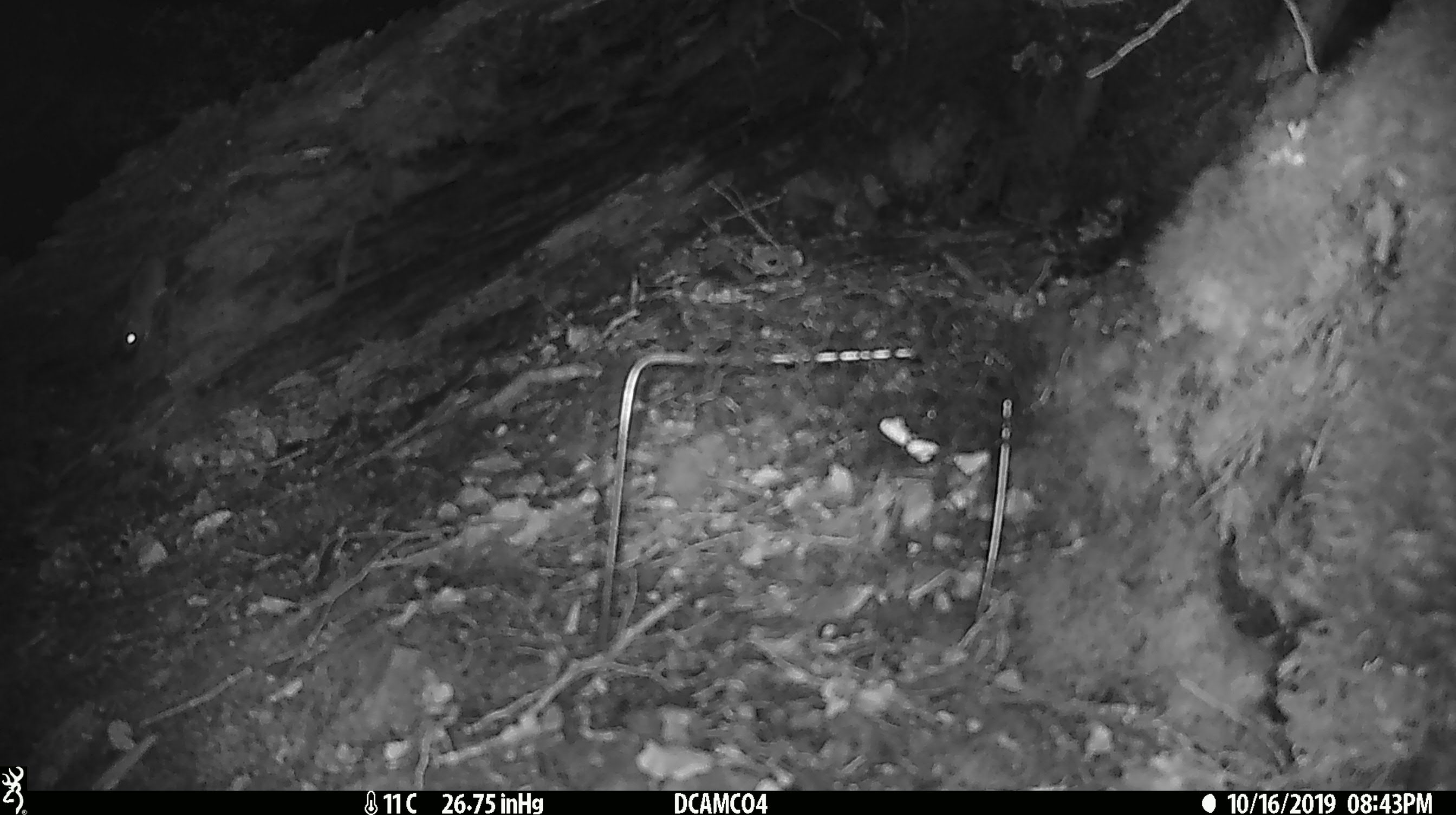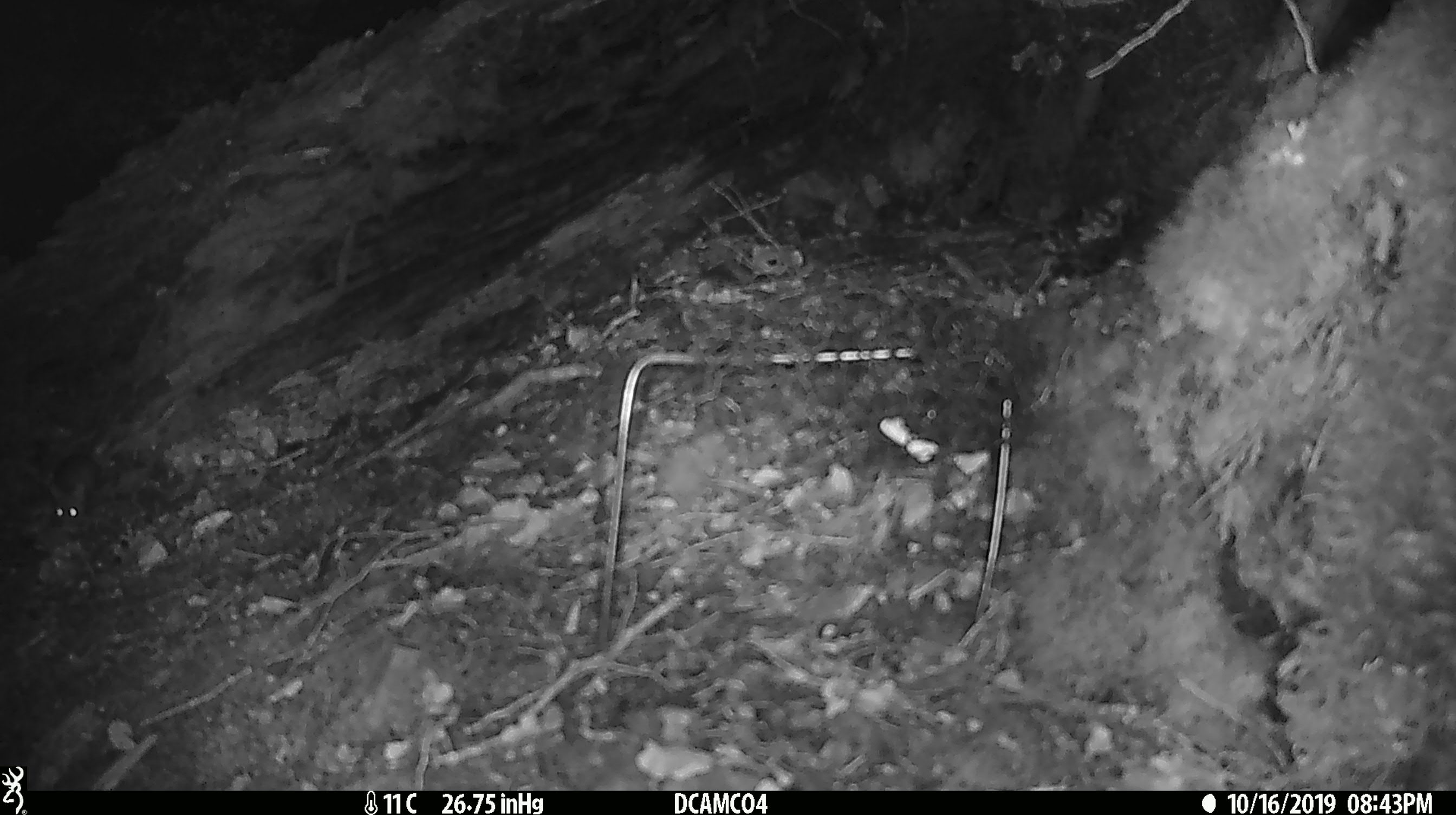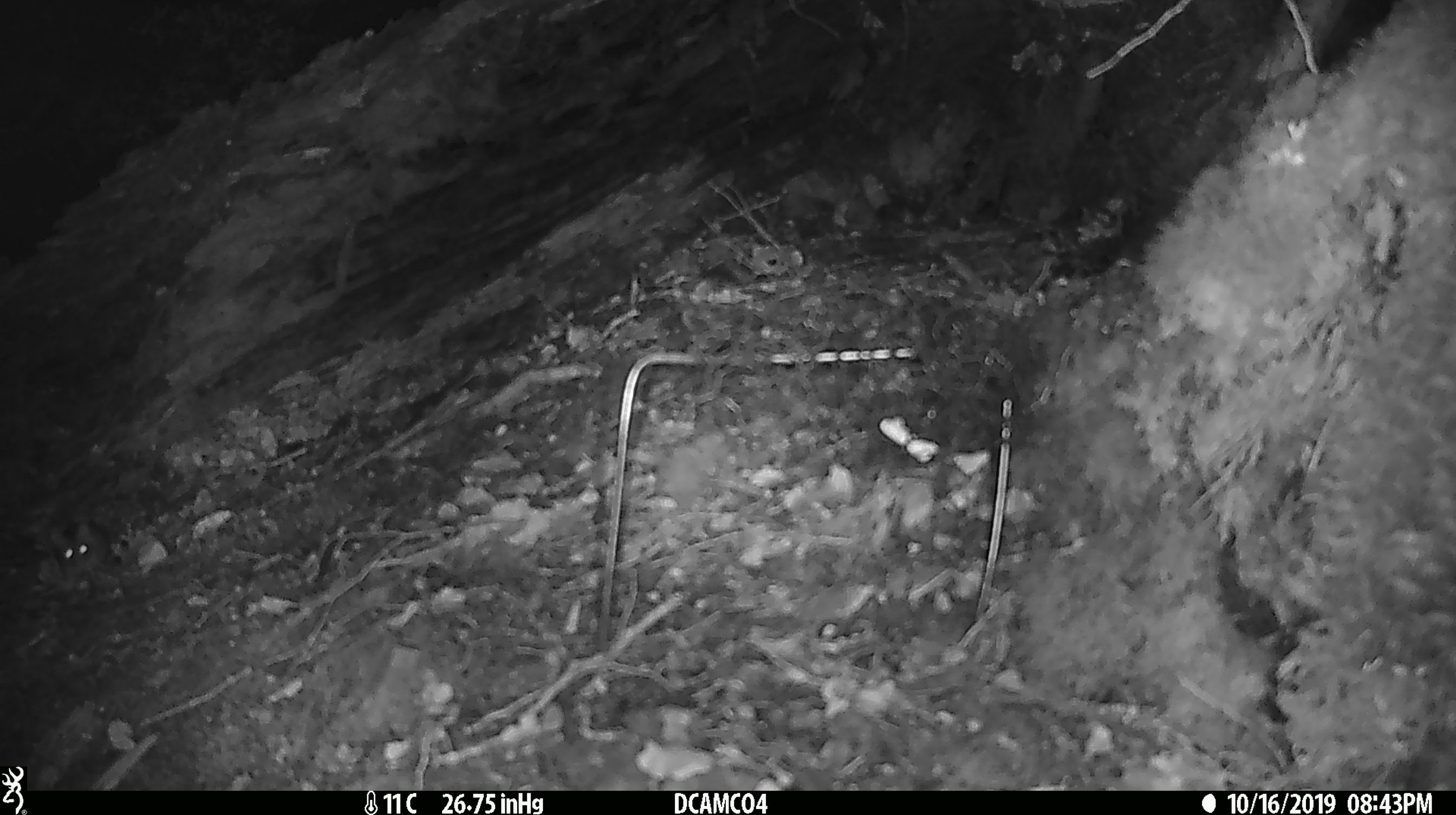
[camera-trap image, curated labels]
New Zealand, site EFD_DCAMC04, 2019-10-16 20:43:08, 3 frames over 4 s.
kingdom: Animalia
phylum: Chordata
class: Mammalia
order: Rodentia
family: Muridae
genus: Mus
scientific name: Mus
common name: mouse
Mouse (Mus).